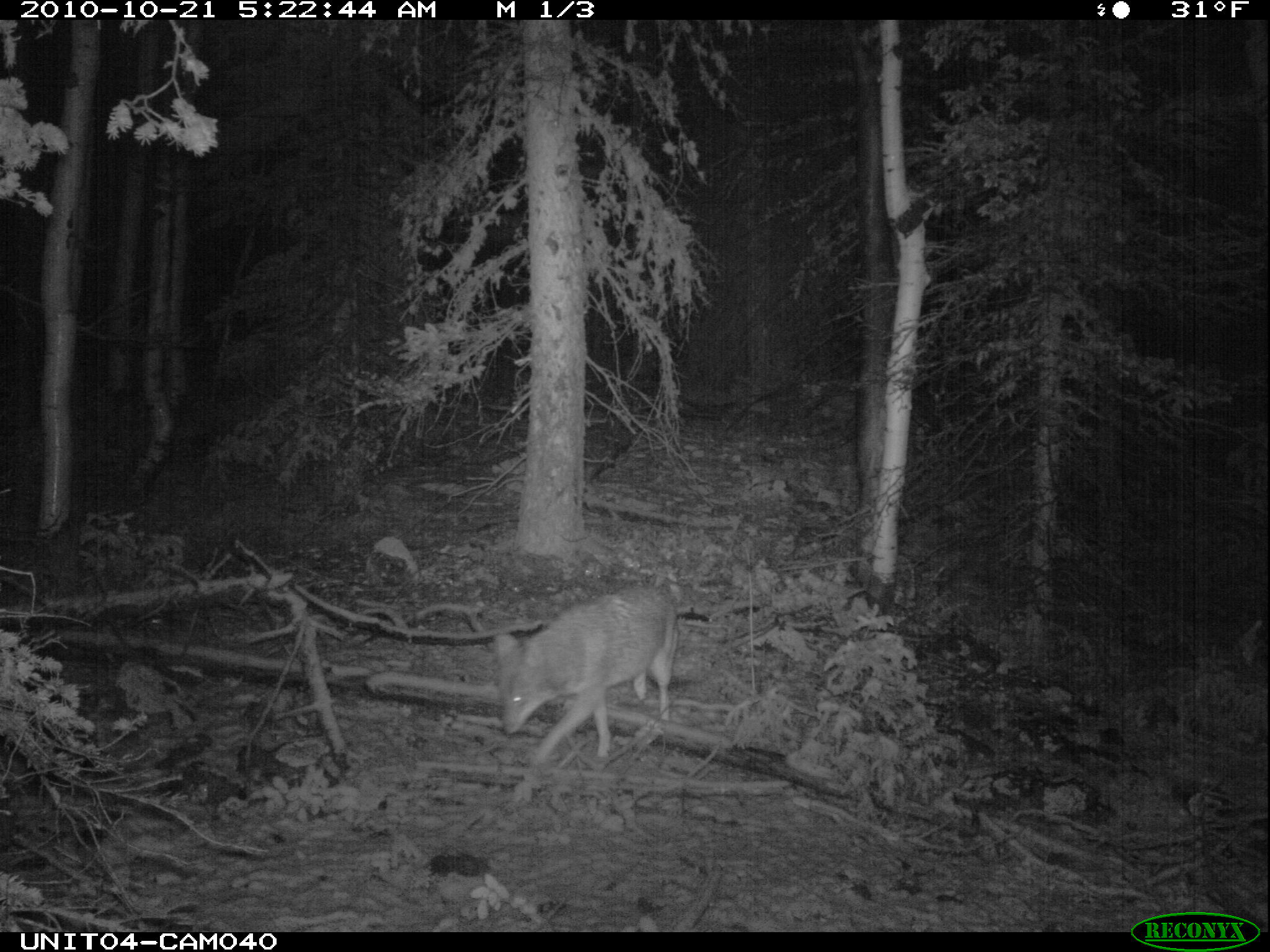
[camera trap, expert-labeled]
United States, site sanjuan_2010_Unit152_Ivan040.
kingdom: Animalia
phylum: Chordata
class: Mammalia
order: Carnivora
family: Canidae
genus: Canis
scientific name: Canis latrans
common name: coyote